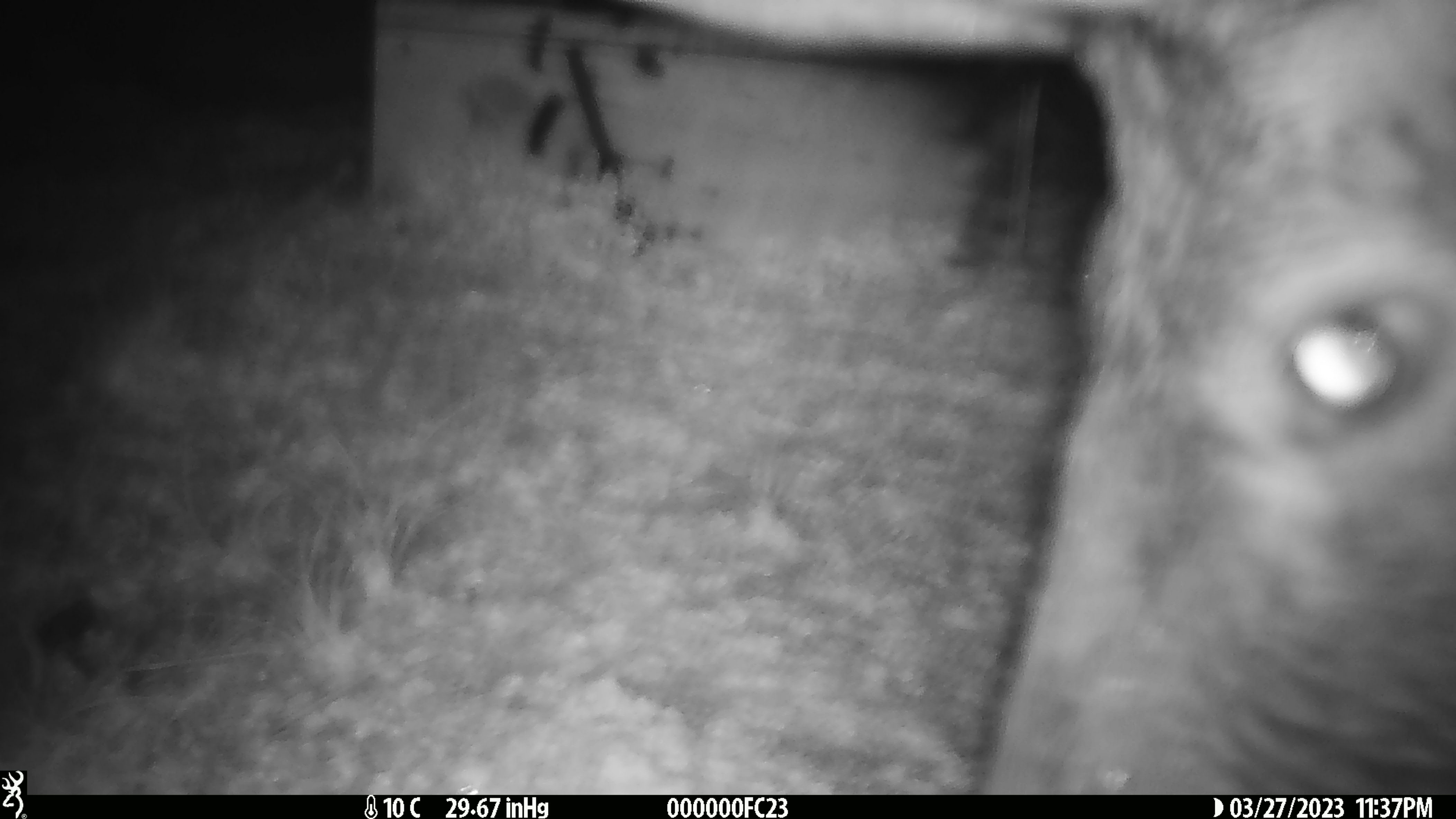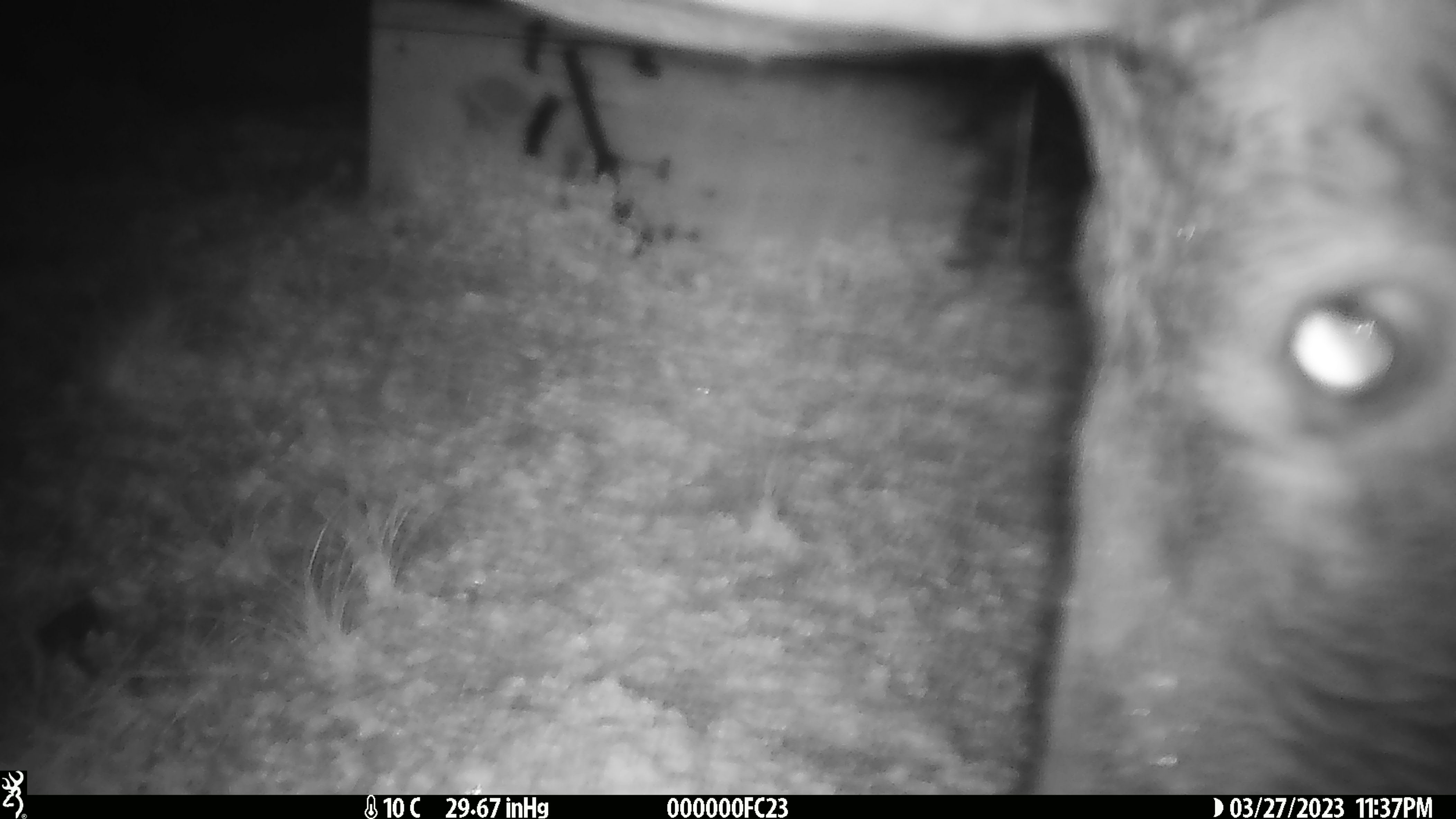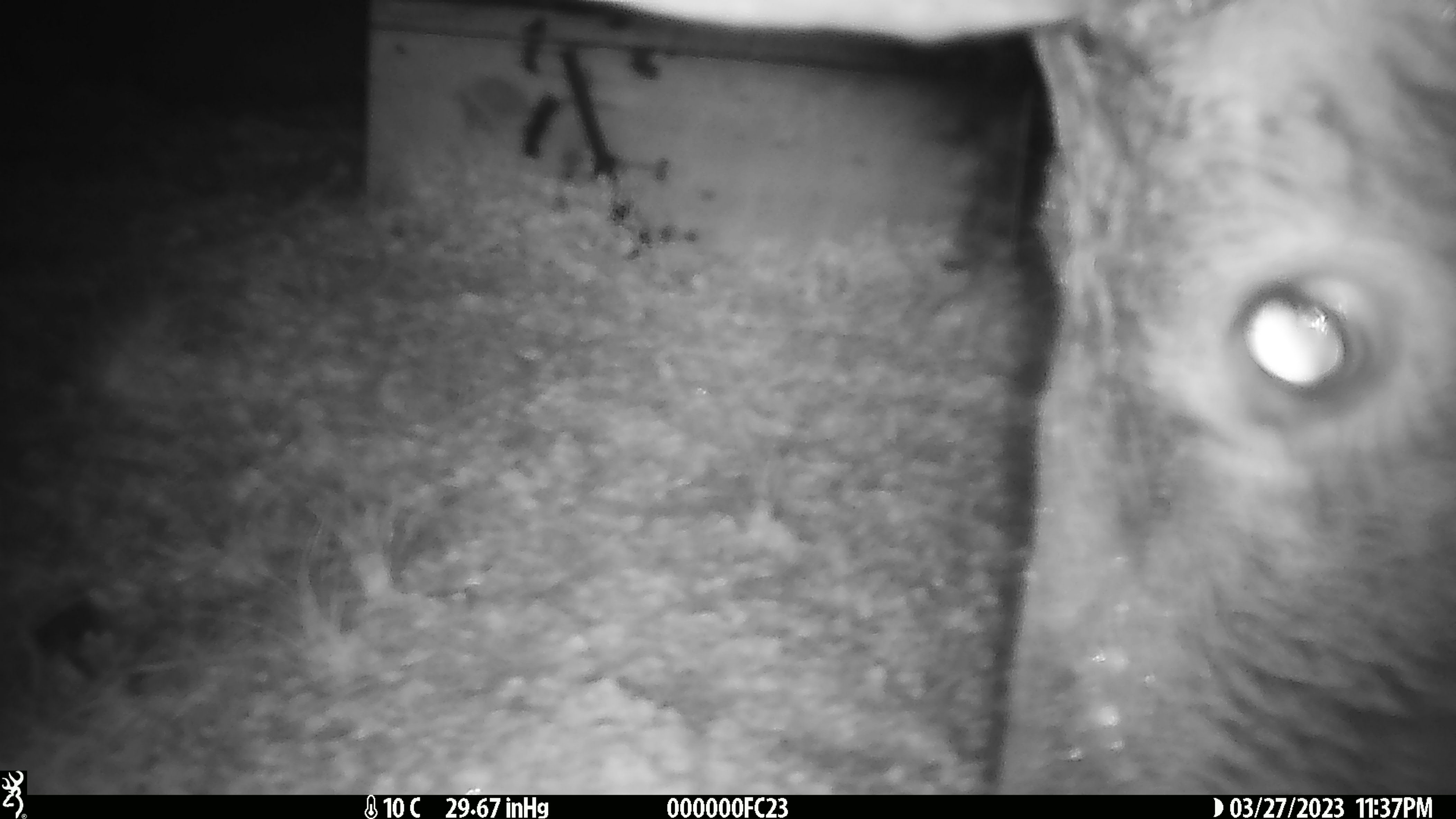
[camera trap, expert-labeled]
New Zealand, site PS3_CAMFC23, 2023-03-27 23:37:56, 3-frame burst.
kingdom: Animalia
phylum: Chordata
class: Mammalia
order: Artiodactyla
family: Cervidae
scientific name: Cervidae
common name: deer